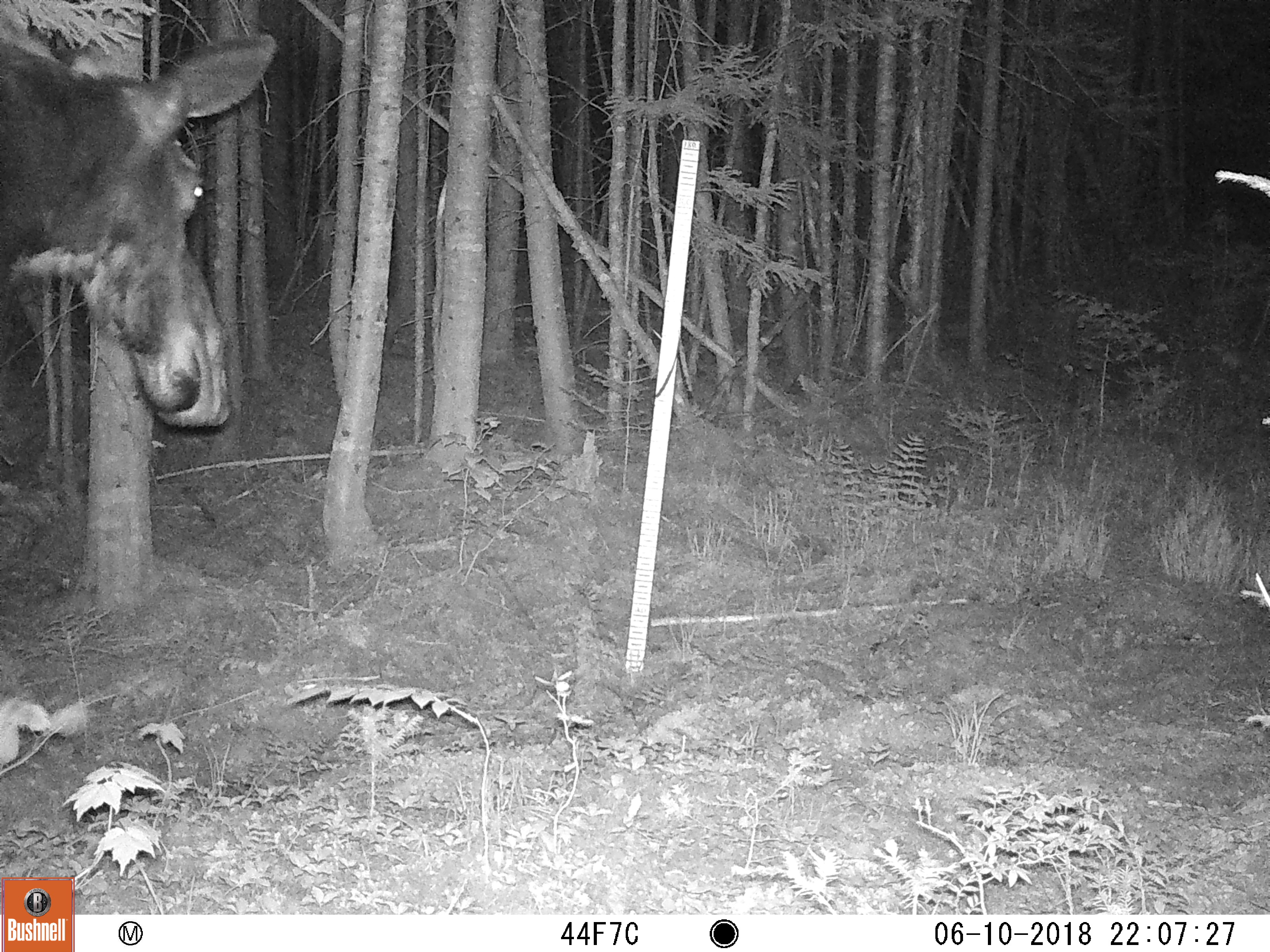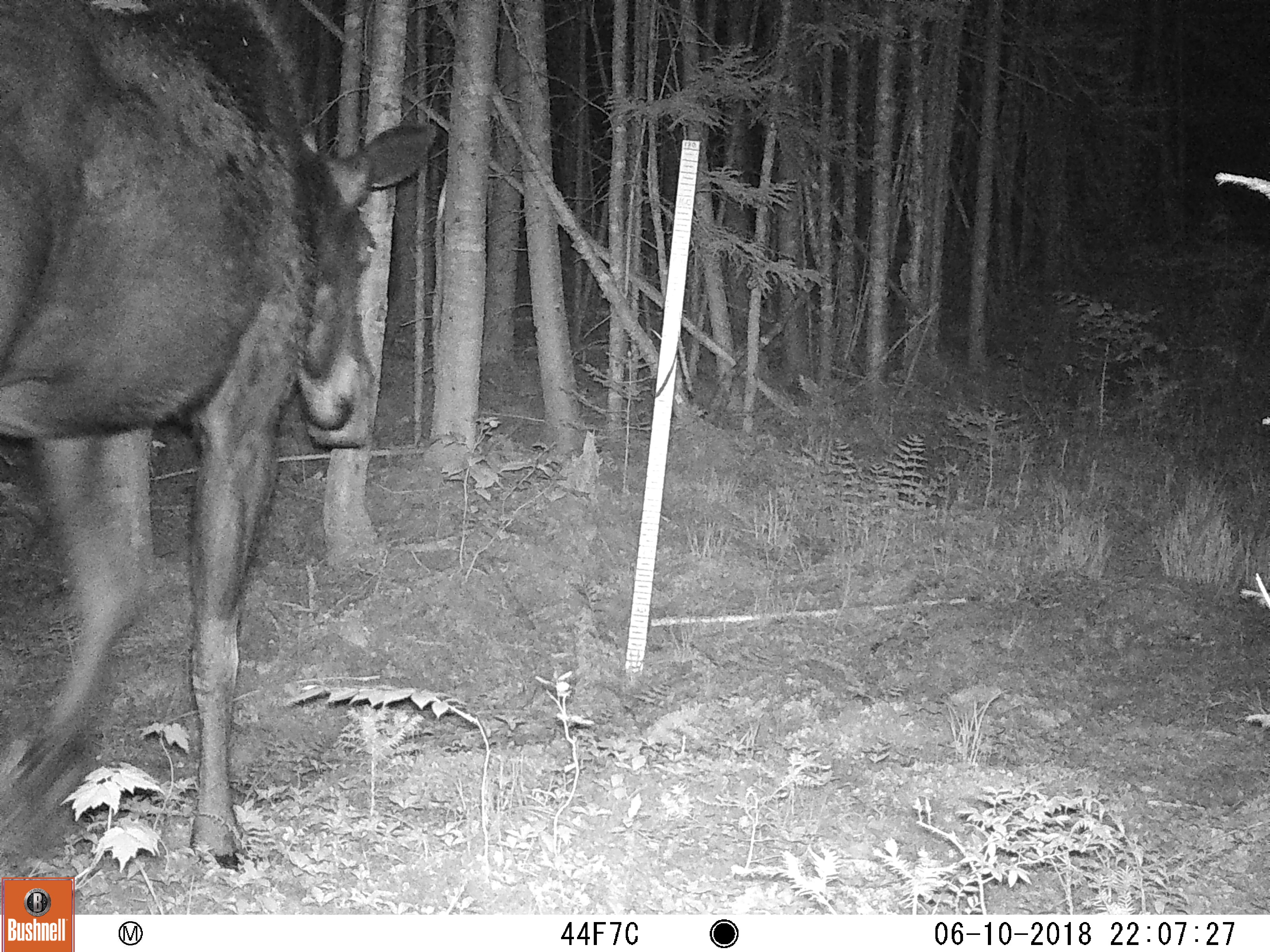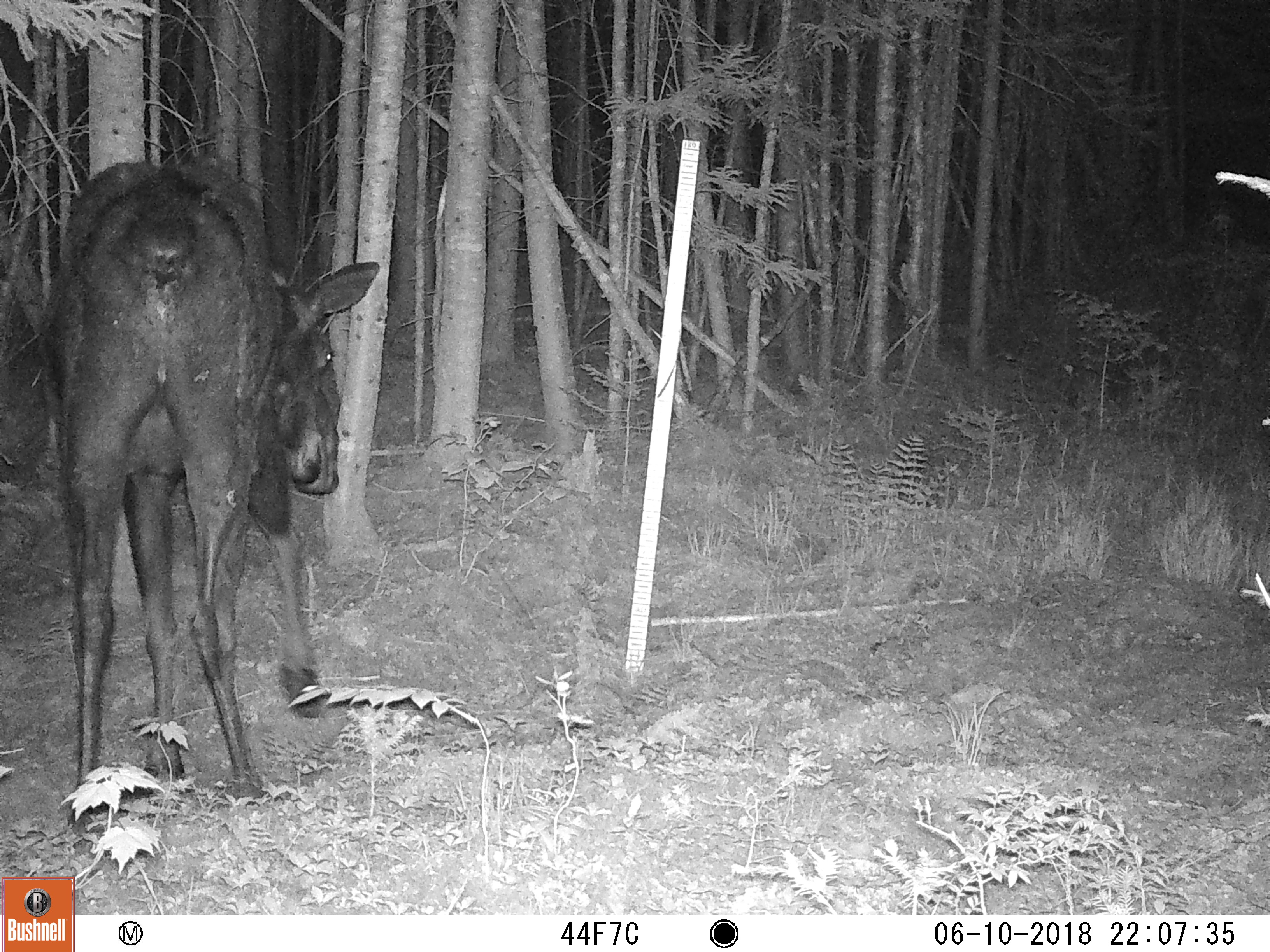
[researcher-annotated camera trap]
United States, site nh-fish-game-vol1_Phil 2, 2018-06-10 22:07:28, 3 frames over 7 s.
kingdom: Animalia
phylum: Chordata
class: Mammalia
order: Artiodactyla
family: Cervidae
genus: Alces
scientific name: Alces alces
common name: moose